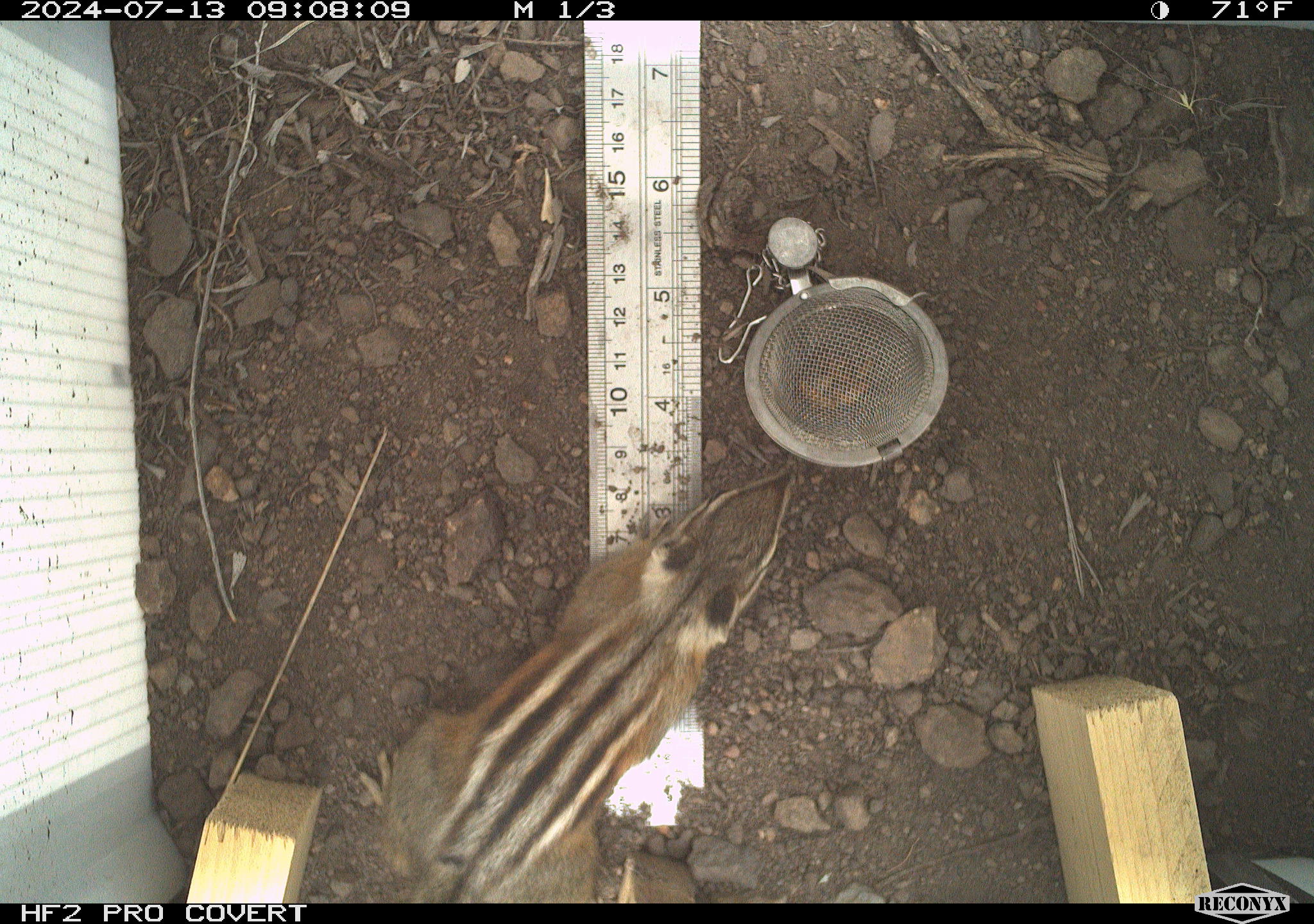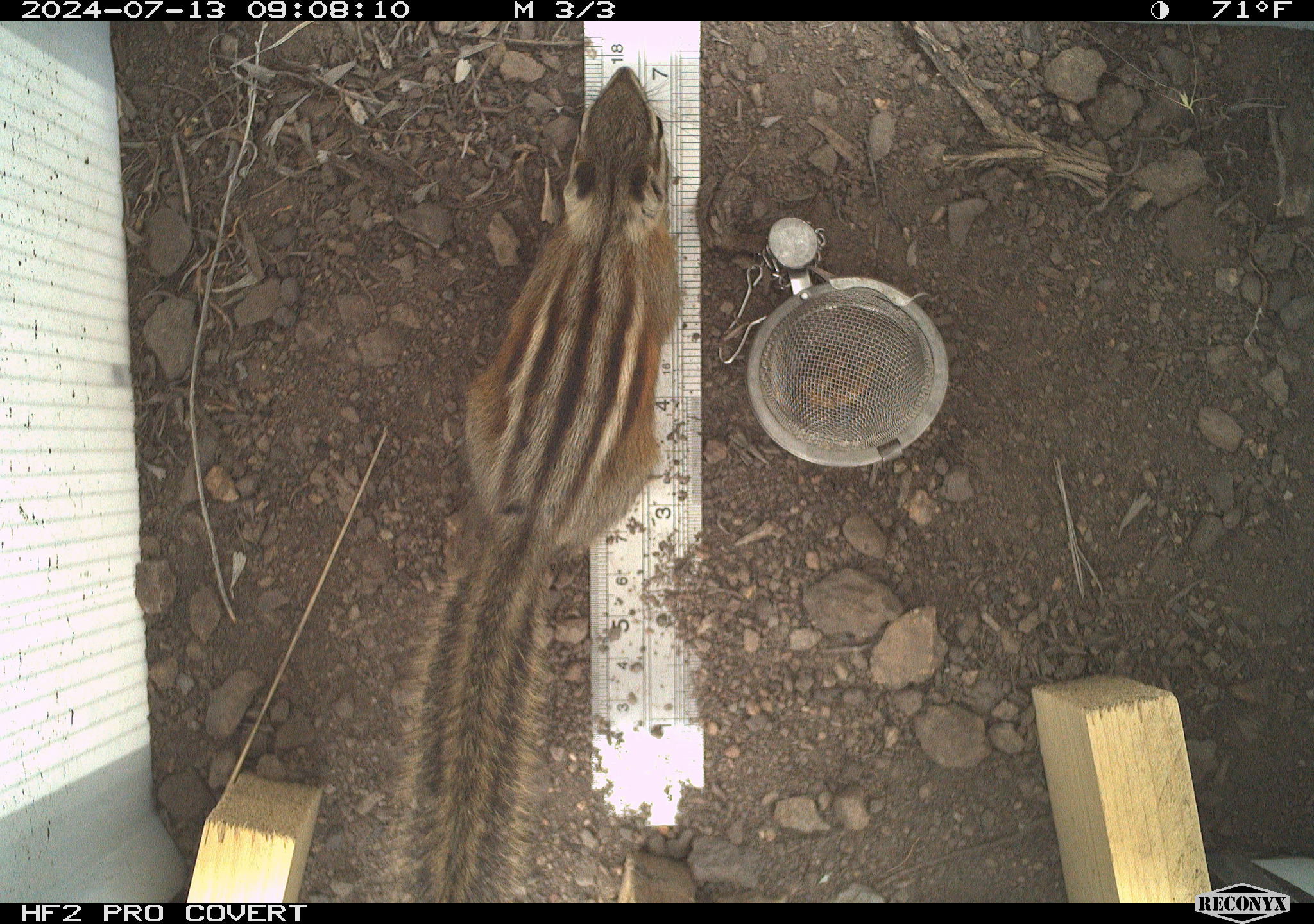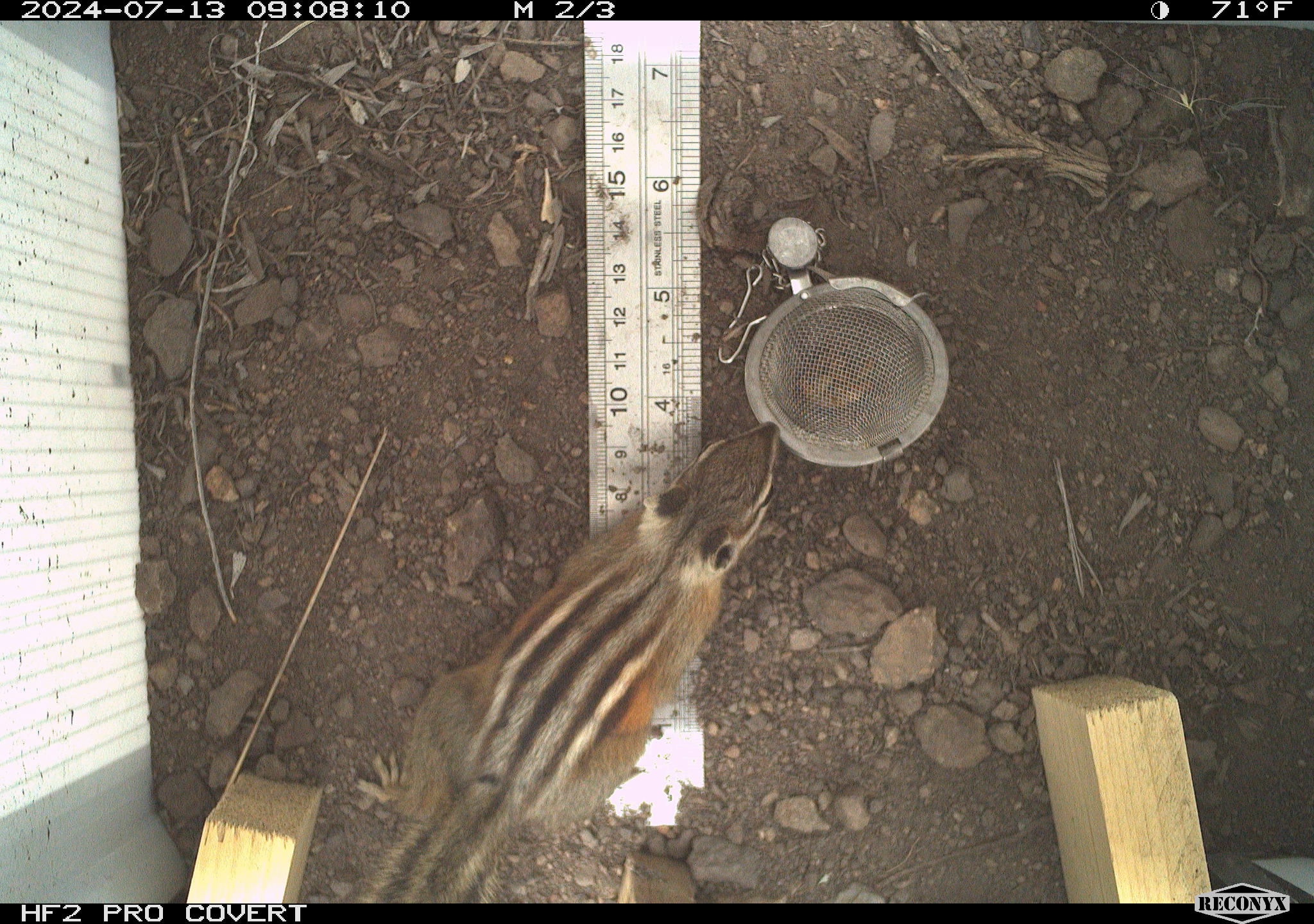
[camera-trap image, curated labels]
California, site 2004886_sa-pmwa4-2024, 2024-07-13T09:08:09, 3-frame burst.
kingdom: Animalia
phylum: Chordata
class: Mammalia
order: Rodentia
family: Sciuridae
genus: Neotamias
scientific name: Neotamias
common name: western chipmunks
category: neotamias species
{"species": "neotamias species (western chipmunks) (Neotamias)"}